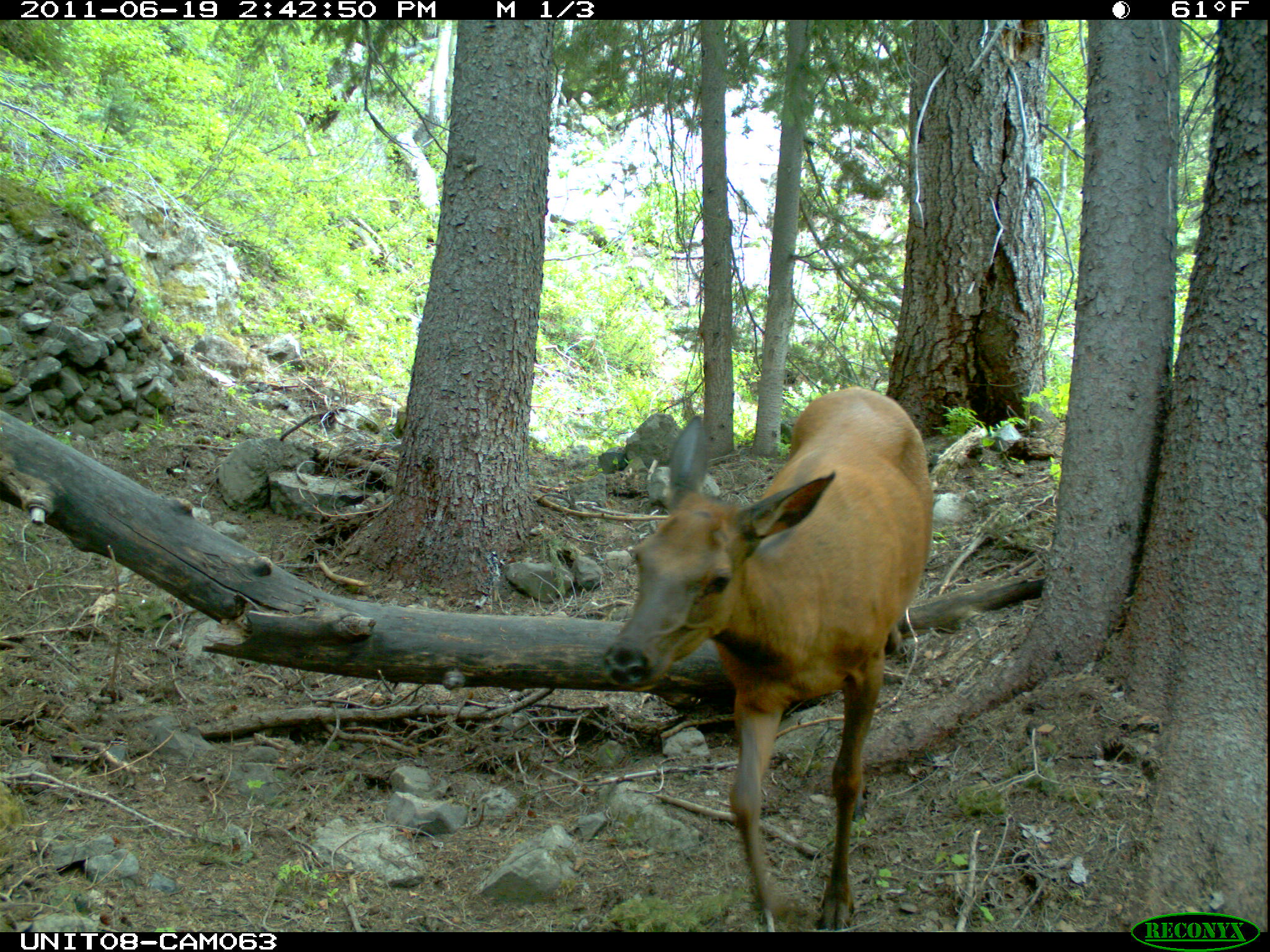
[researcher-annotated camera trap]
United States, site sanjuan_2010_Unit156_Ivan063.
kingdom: Animalia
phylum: Chordata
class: Mammalia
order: Artiodactyla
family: Cervidae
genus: Cervus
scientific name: Cervus elaphus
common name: red deer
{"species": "Cervus elaphus (red deer)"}